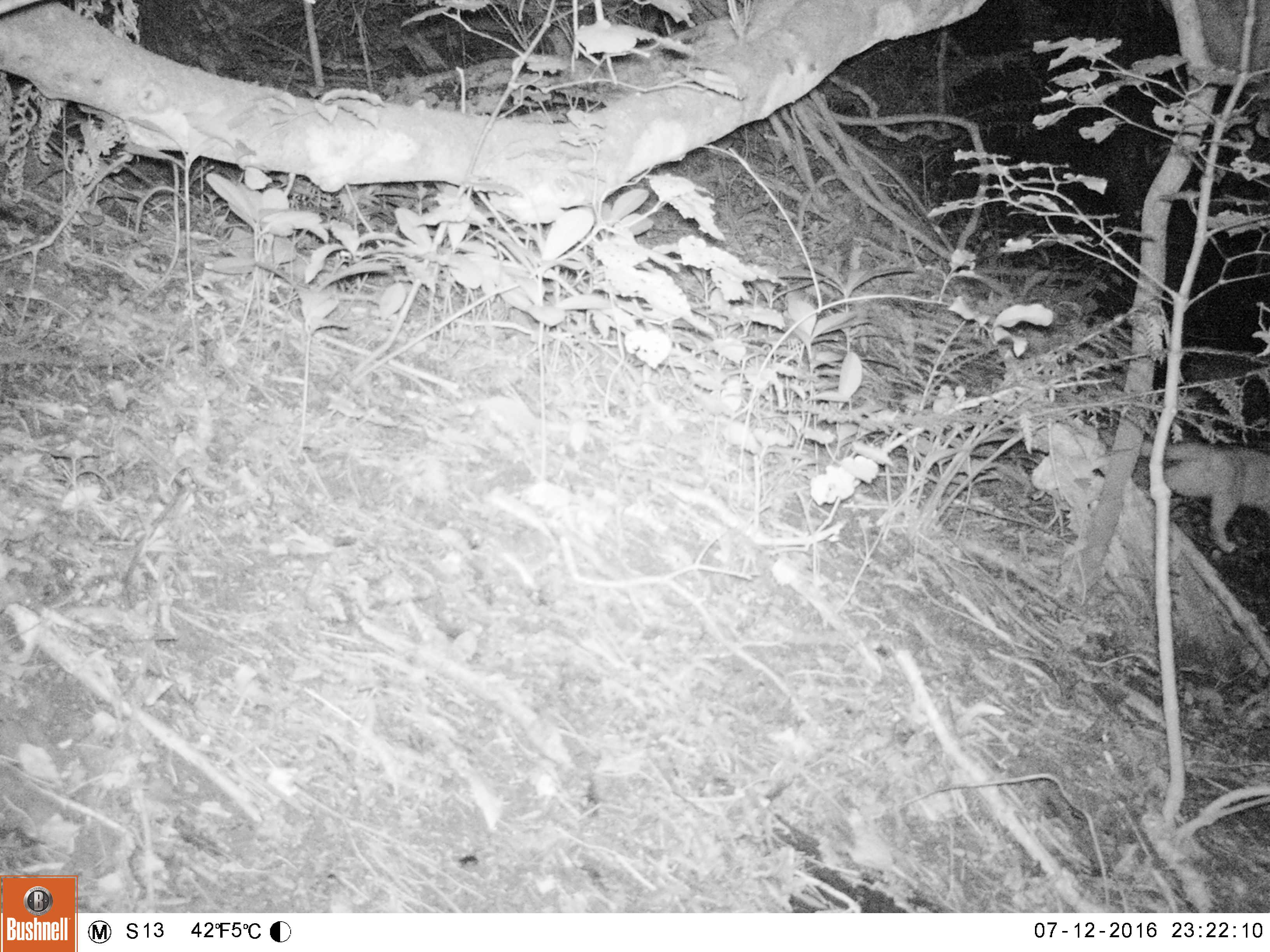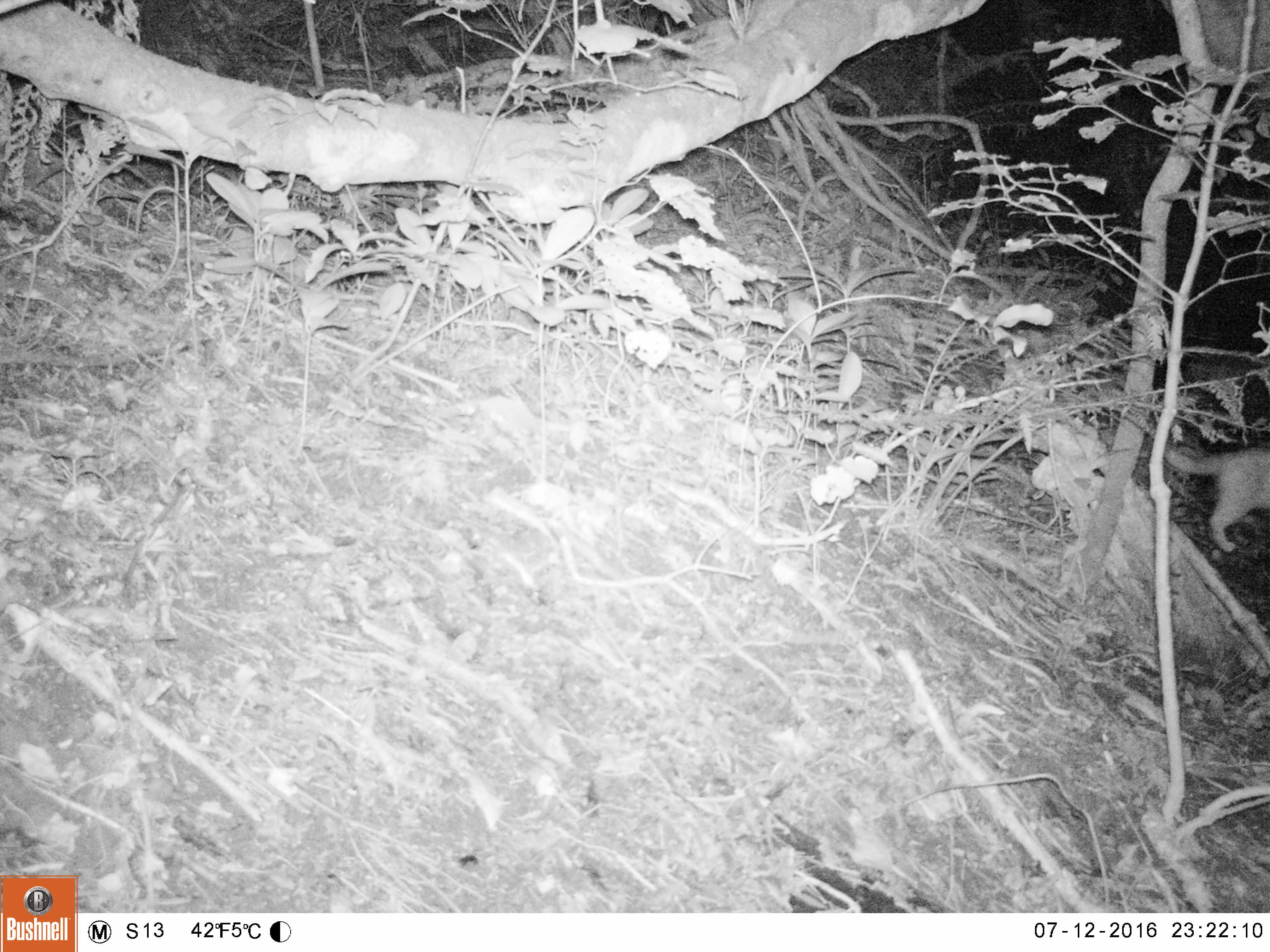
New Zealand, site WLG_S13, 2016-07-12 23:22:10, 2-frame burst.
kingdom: Animalia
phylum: Chordata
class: Mammalia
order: Carnivora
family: Felidae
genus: Felis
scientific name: Felis catus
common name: domestic cat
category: cat